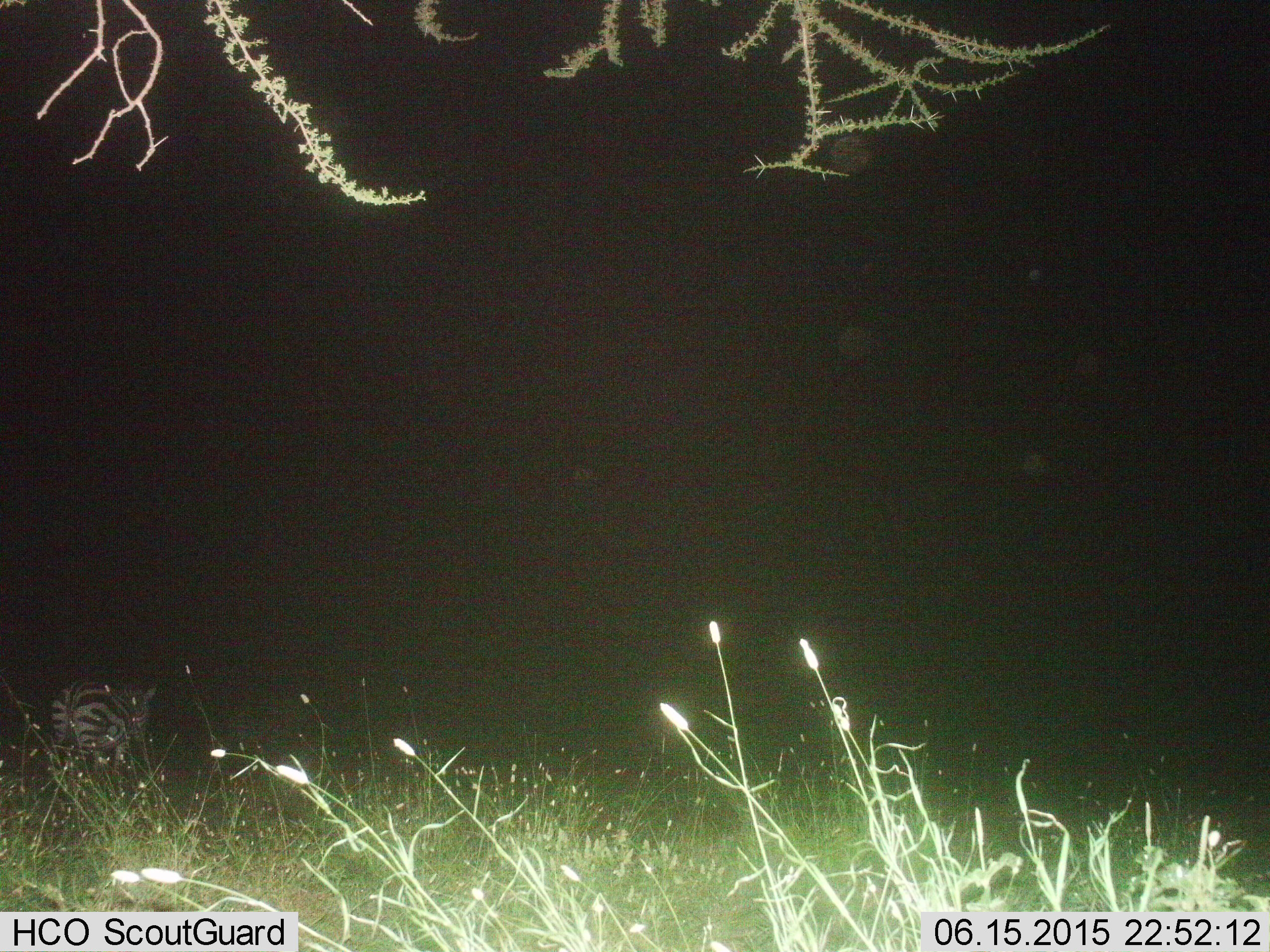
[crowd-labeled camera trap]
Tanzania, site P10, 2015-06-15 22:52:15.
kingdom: Animalia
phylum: Chordata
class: Mammalia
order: Perissodactyla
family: Equidae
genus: Equus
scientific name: Equus quagga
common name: plains zebra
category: zebra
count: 1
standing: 60%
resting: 10%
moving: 30%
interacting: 0%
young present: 0%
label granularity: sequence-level